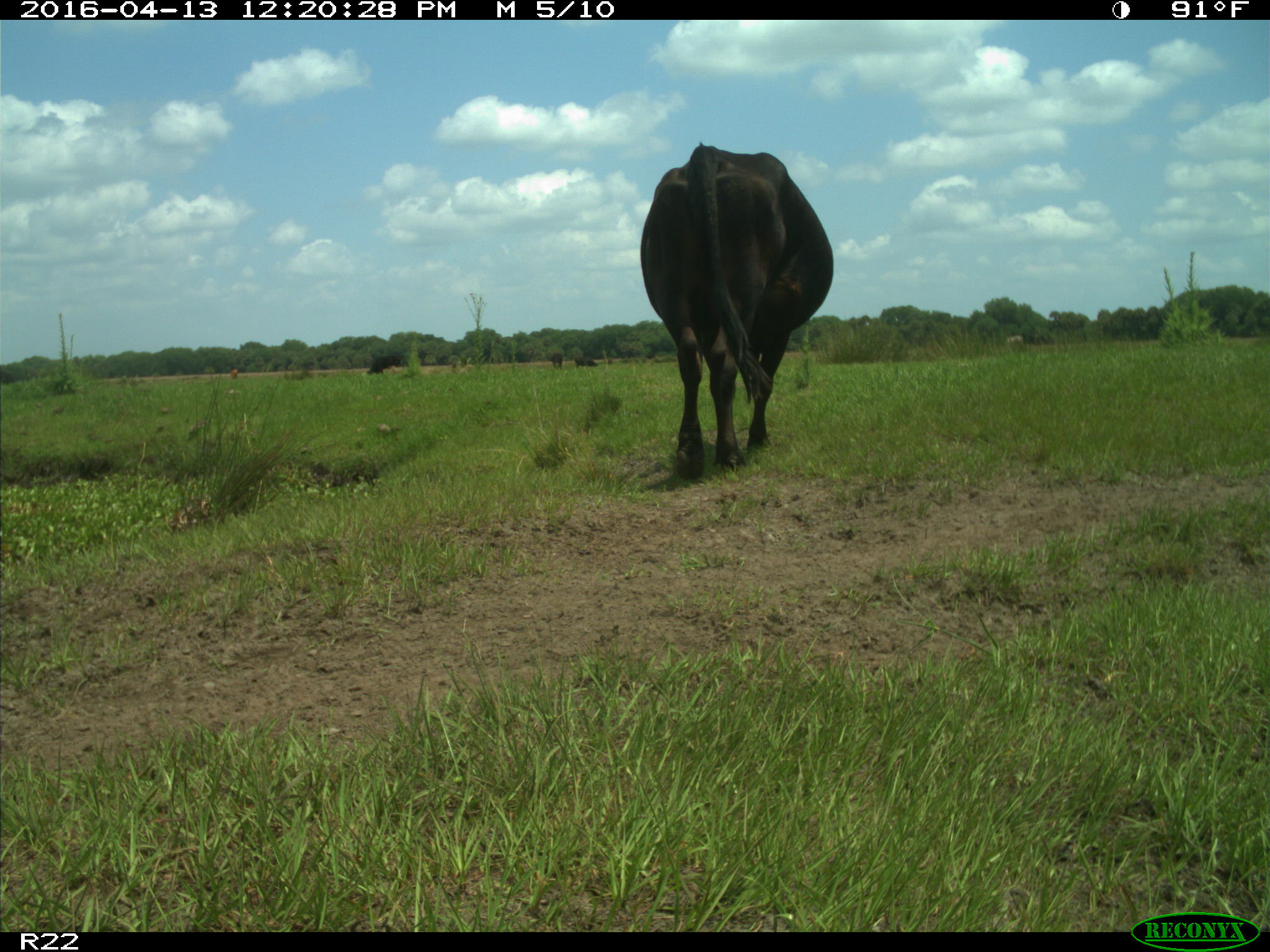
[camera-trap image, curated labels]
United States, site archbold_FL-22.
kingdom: Animalia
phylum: Chordata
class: Mammalia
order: Artiodactyla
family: Bovidae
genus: Bos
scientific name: Bos taurus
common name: domestic cow